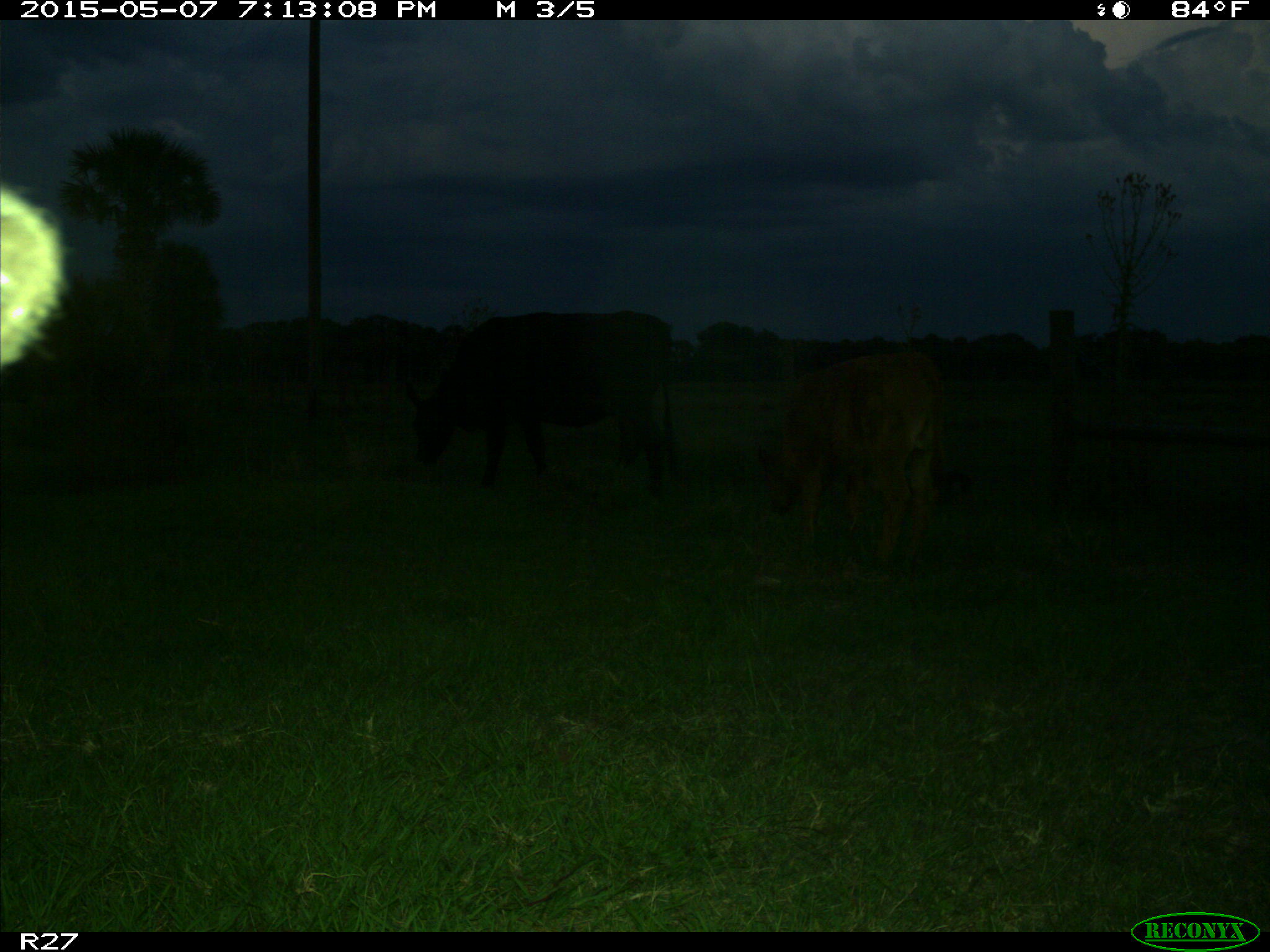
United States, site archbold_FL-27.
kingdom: Animalia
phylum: Chordata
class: Mammalia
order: Artiodactyla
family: Bovidae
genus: Bos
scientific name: Bos taurus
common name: domestic cow